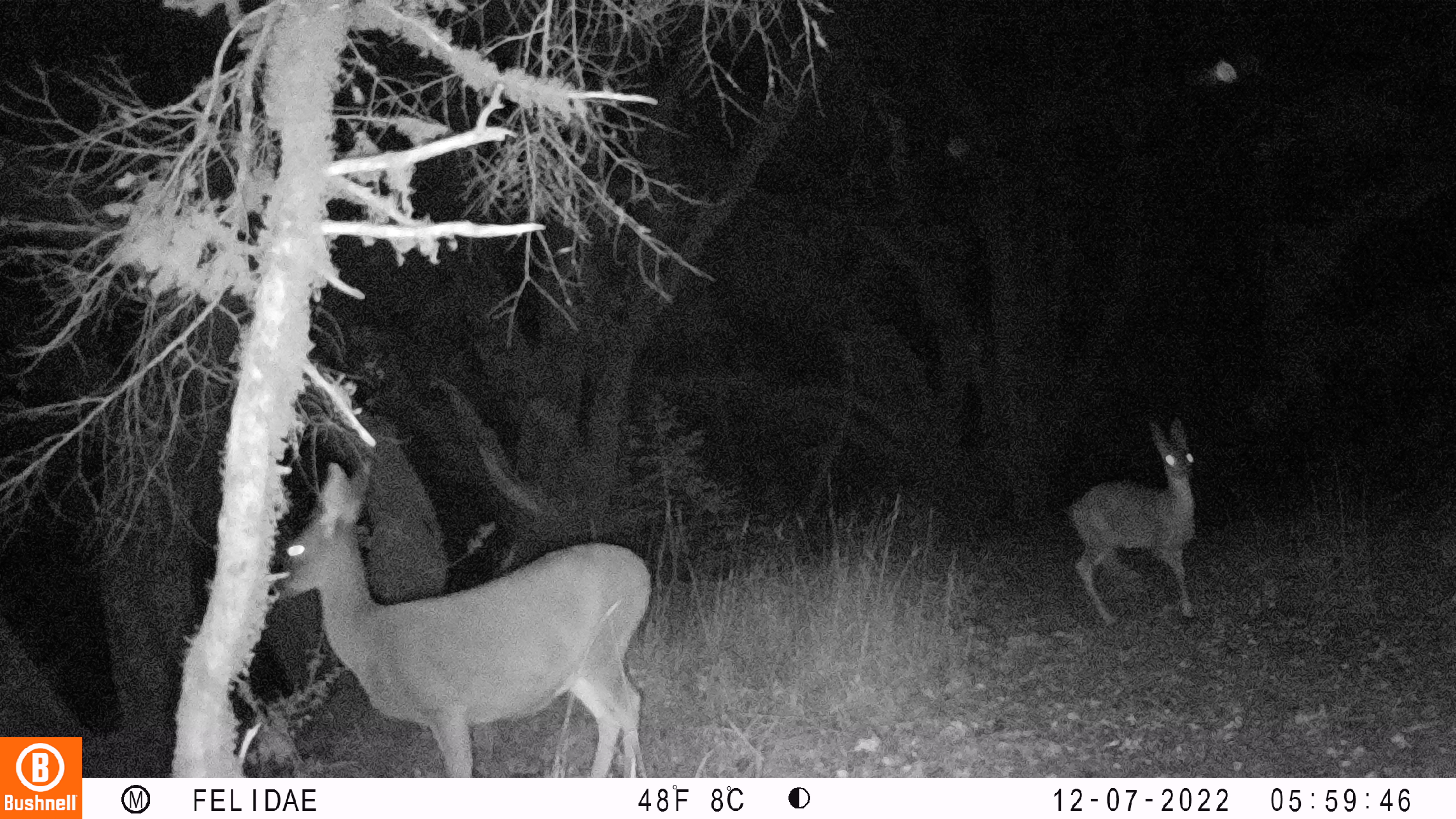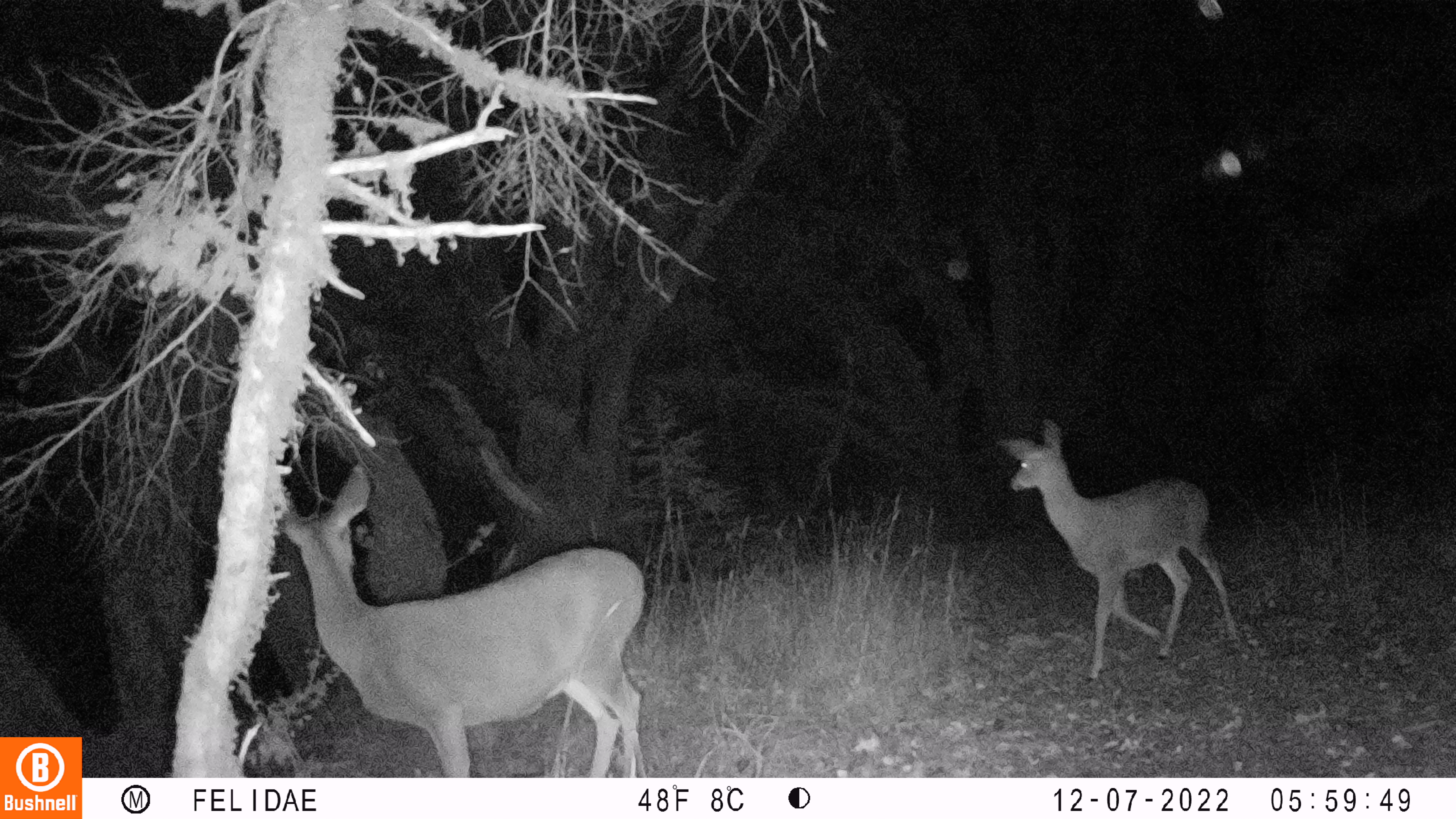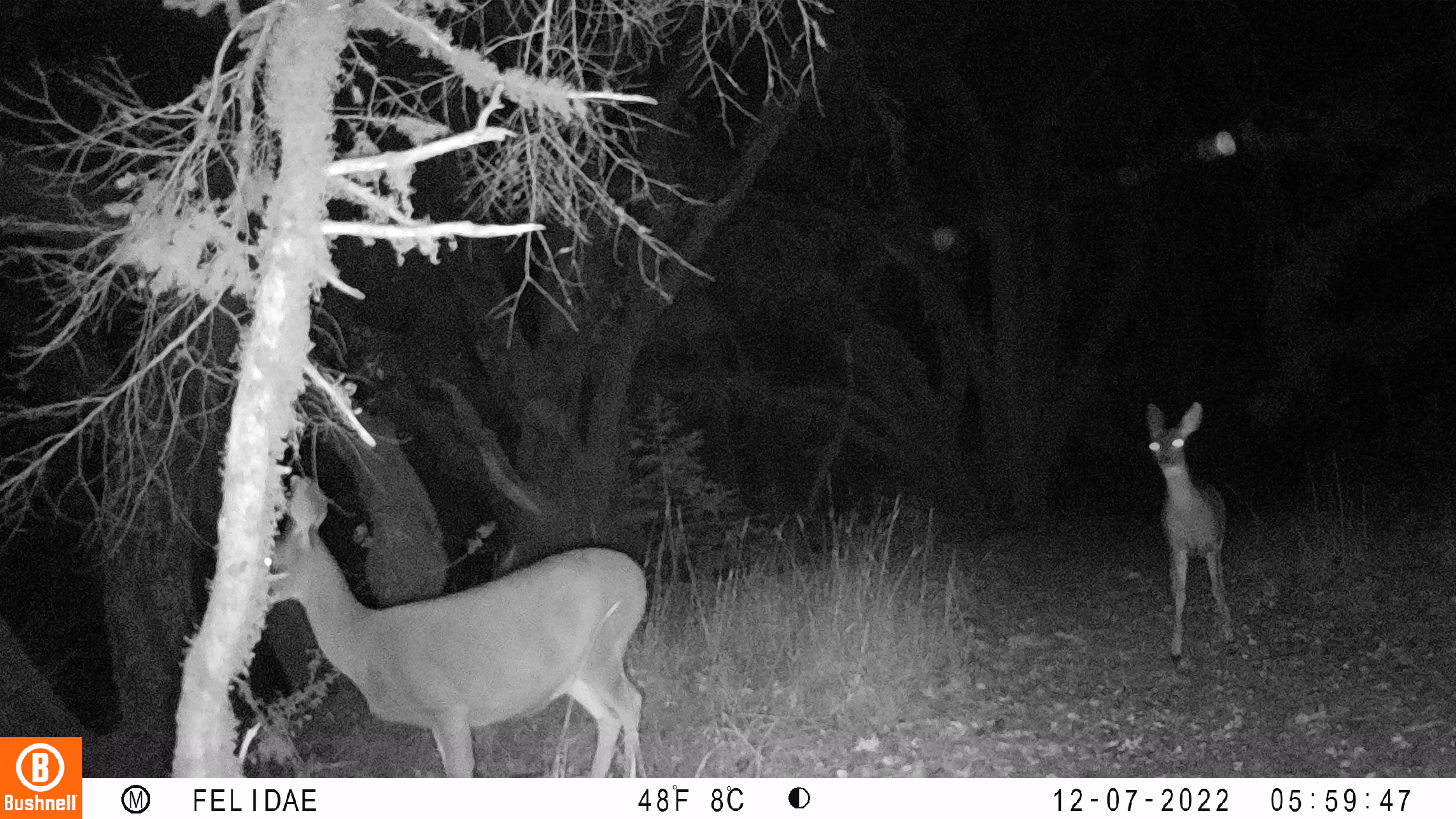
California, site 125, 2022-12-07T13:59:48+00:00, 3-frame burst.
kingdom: Animalia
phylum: Chordata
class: Mammalia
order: Artiodactyla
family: Cervidae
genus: Odocoileus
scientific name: Odocoileus hemionus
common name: mule deer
Mule deer (Odocoileus hemionus).